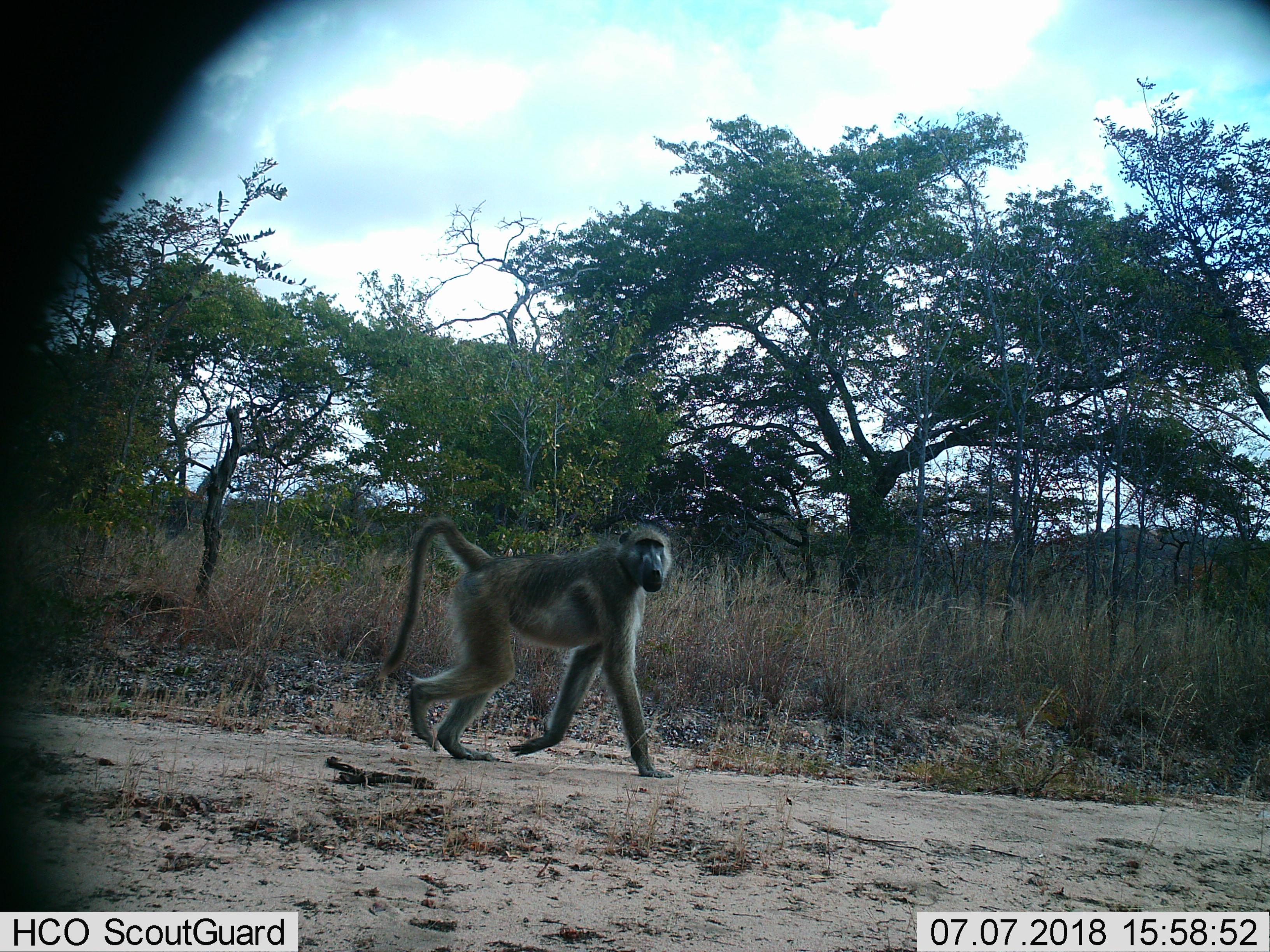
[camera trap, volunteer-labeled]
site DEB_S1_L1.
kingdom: Animalia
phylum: Chordata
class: Mammalia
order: Primates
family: Cercopithecidae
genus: Papio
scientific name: Papio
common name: baboon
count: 1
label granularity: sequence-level